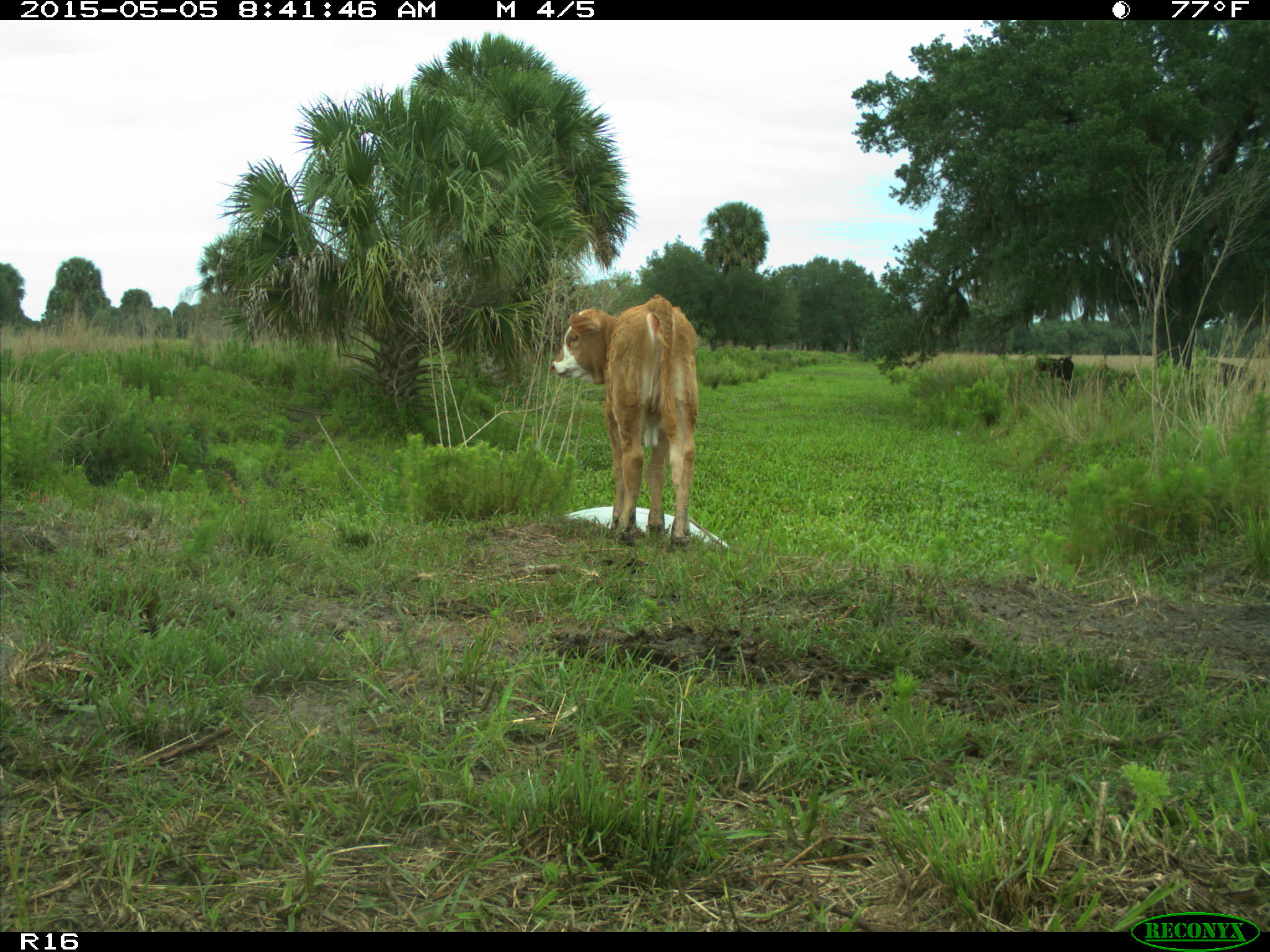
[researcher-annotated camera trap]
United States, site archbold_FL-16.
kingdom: Animalia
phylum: Chordata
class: Mammalia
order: Artiodactyla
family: Bovidae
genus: Bos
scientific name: Bos taurus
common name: domestic cow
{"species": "Bos taurus (domestic cow)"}